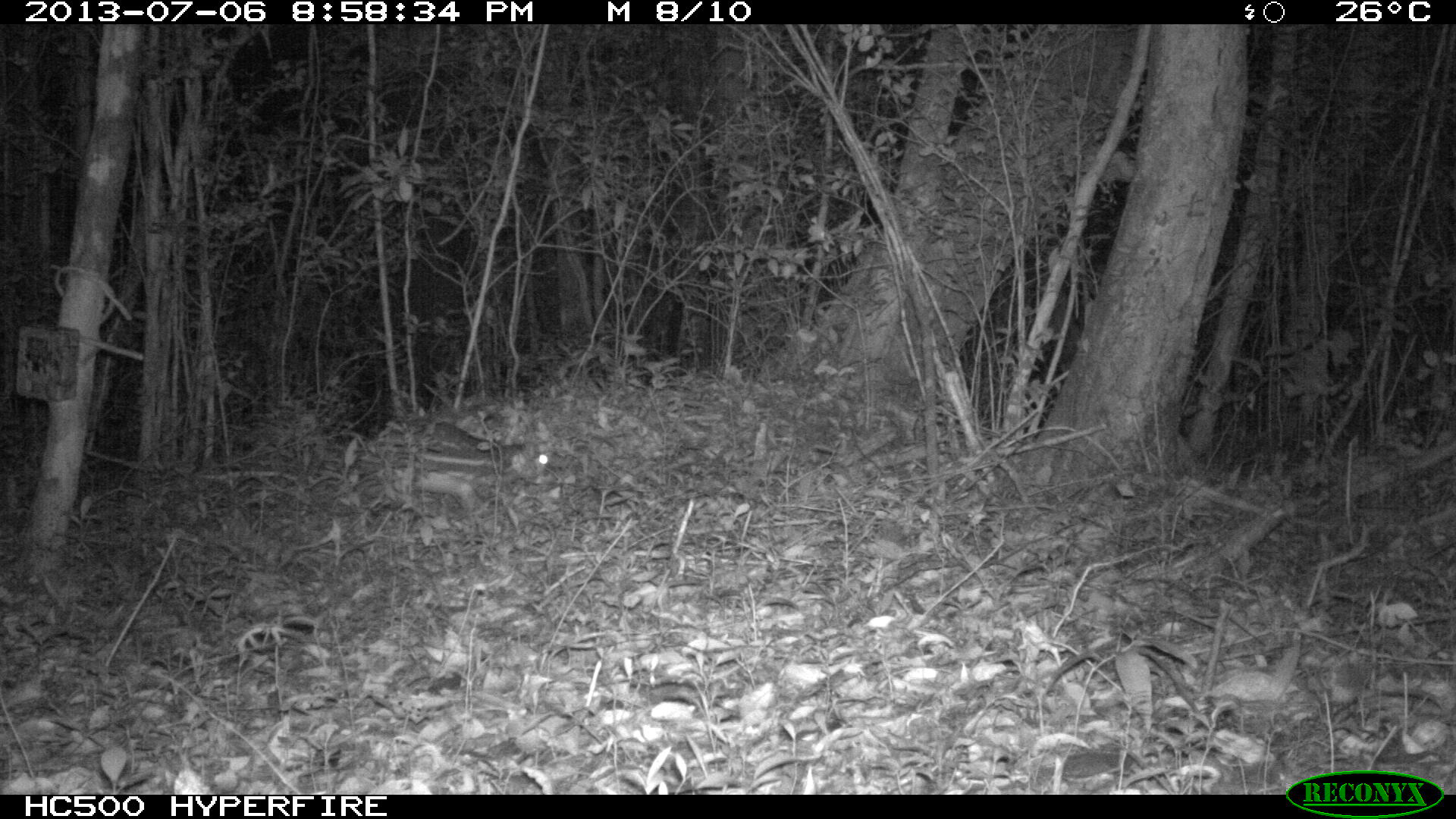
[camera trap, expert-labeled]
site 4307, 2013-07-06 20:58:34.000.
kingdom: Animalia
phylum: Chordata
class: Mammalia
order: Rodentia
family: Cuniculidae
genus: Cuniculus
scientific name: Cuniculus paca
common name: lowland paca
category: agouti paca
Agouti paca (lowland paca) (Cuniculus paca), count 1.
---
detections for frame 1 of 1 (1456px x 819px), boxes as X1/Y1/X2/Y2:
agouti paca: 361/417/546/512